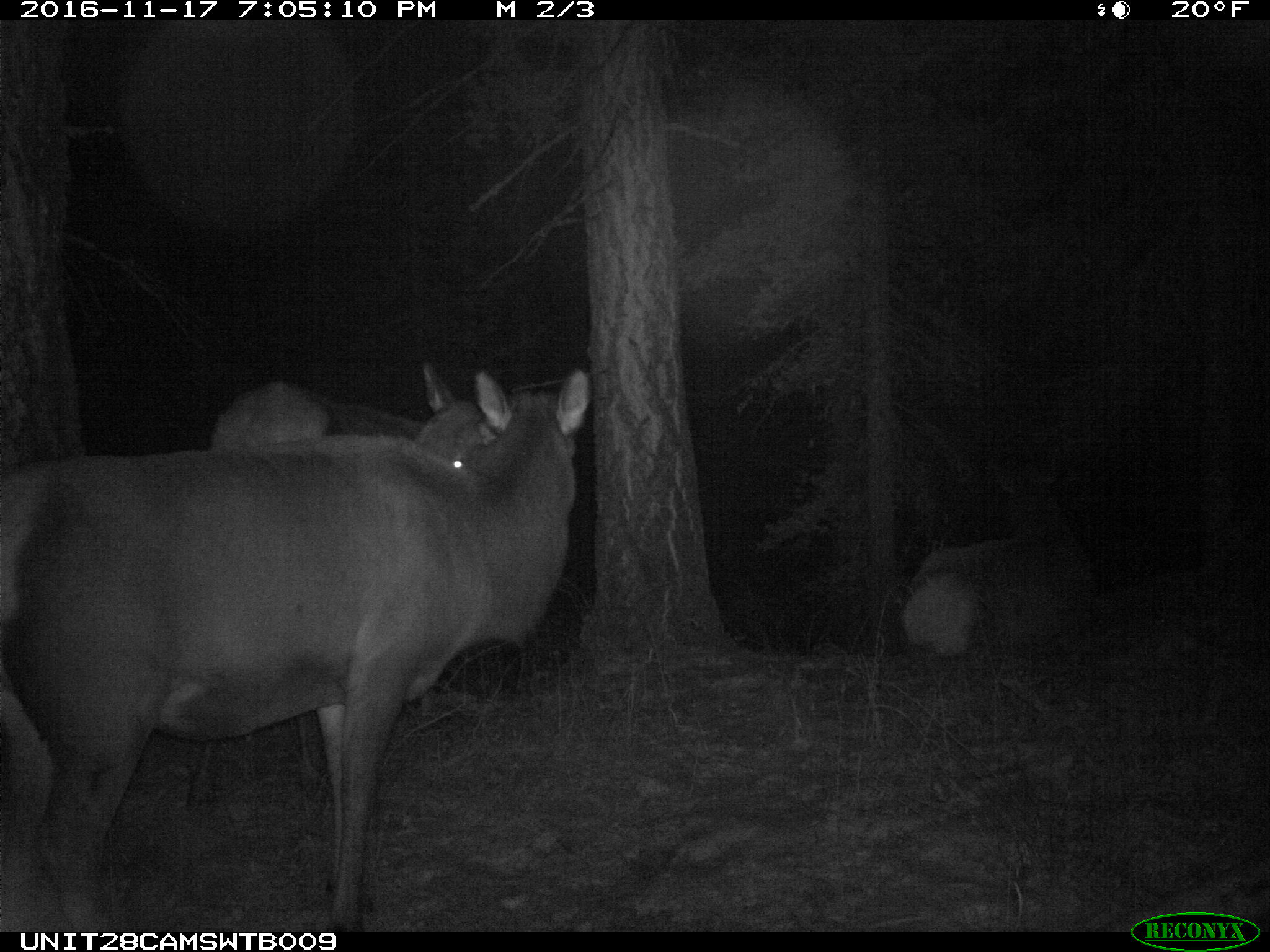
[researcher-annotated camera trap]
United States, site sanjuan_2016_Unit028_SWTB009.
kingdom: Animalia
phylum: Chordata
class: Mammalia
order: Artiodactyla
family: Cervidae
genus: Cervus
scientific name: Cervus elaphus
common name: red deer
Cervus elaphus (red deer).